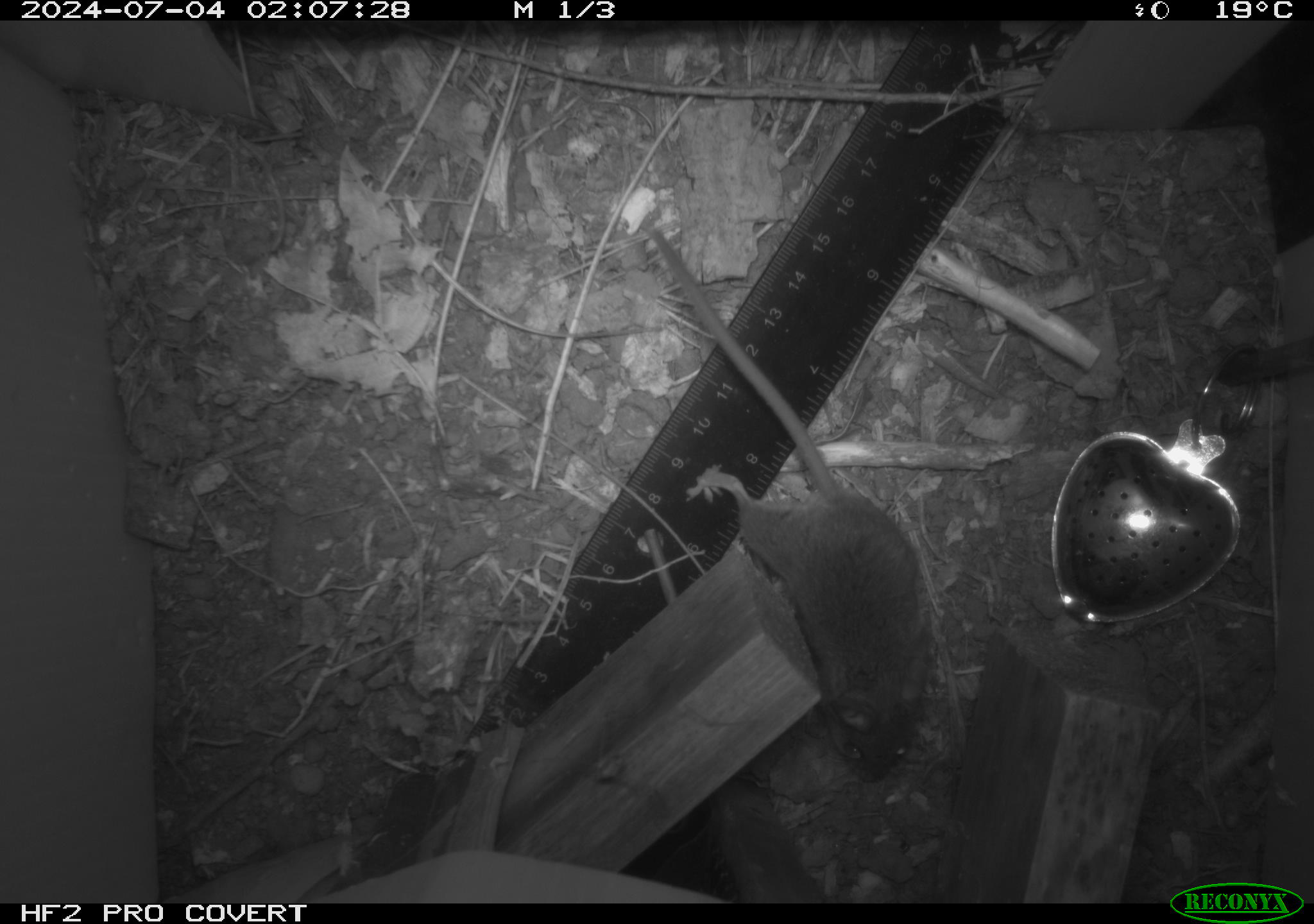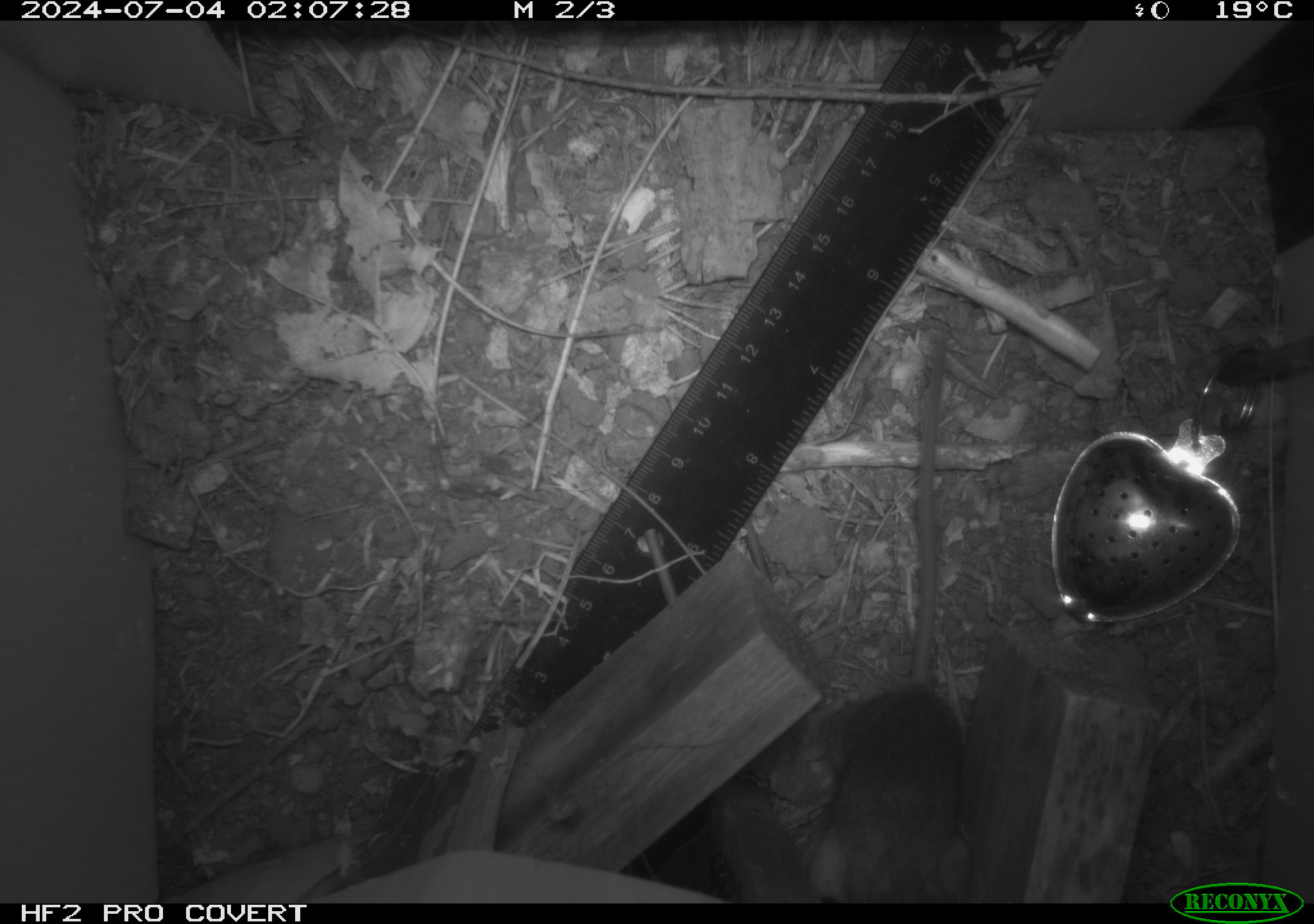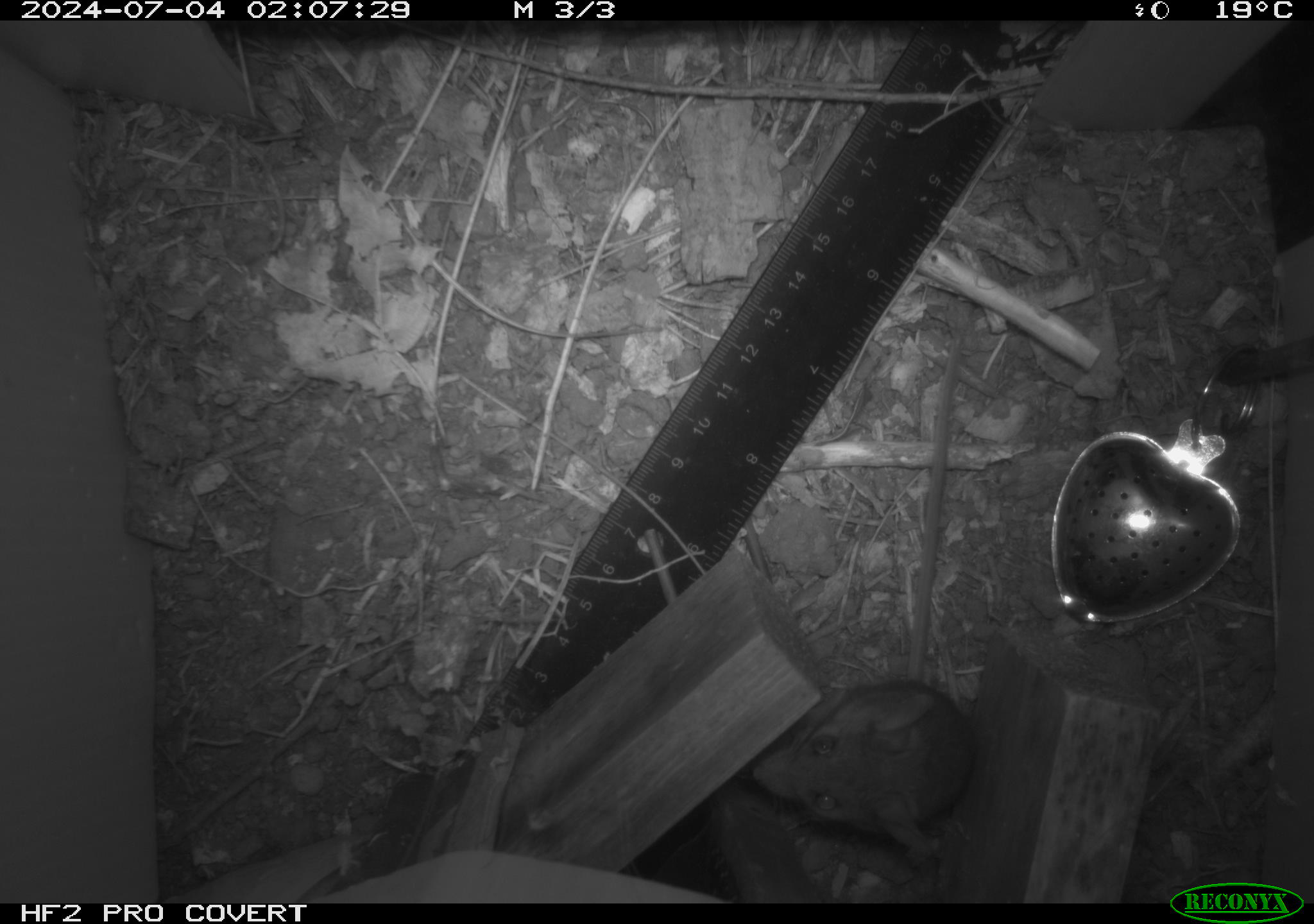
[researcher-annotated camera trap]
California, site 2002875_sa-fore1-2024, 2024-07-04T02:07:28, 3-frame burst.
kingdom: Animalia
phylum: Chordata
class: Mammalia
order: Rodentia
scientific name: Rodentia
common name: mouse species